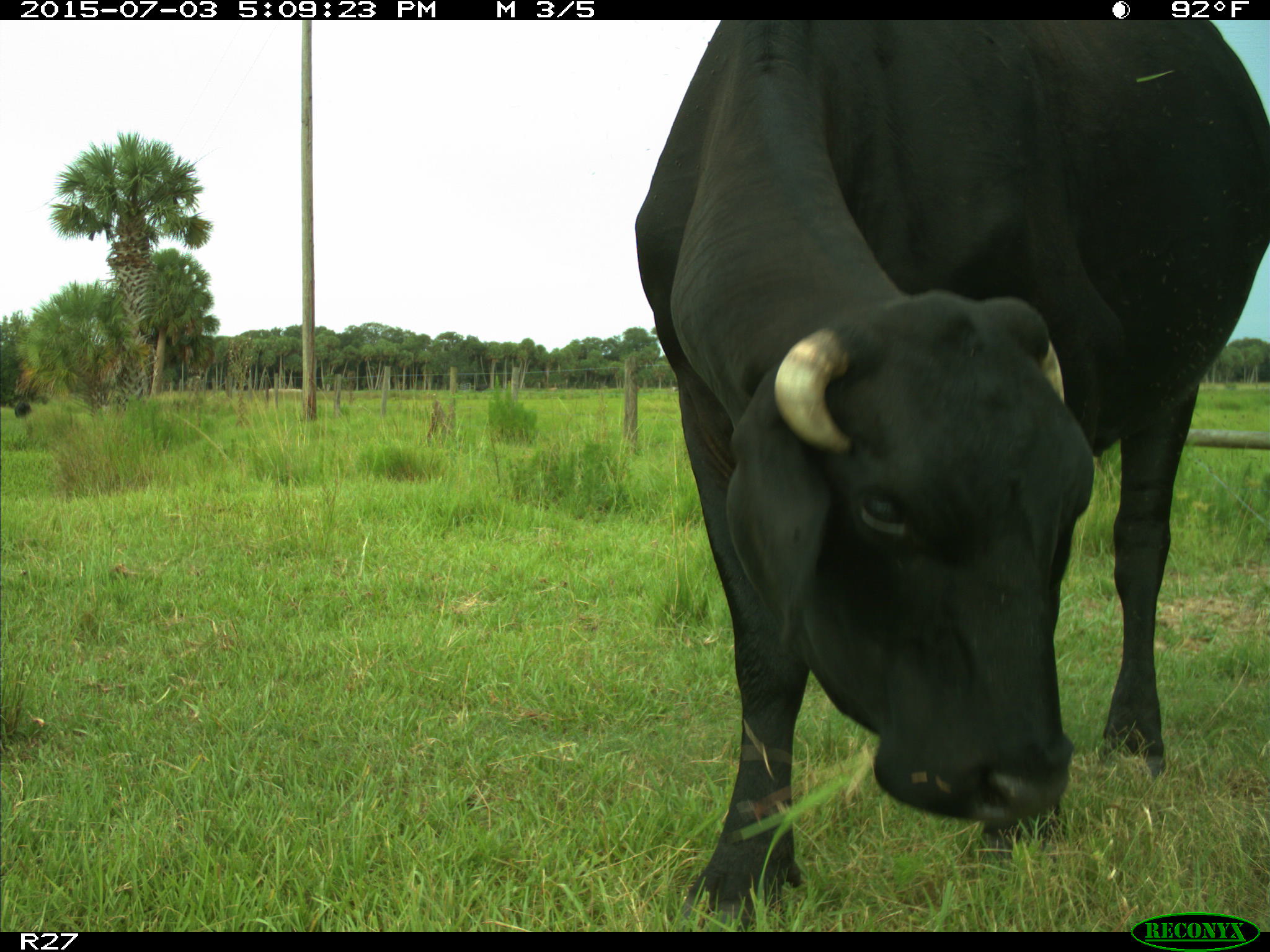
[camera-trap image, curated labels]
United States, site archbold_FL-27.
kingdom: Animalia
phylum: Chordata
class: Mammalia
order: Artiodactyla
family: Bovidae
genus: Bos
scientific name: Bos taurus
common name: domestic cow